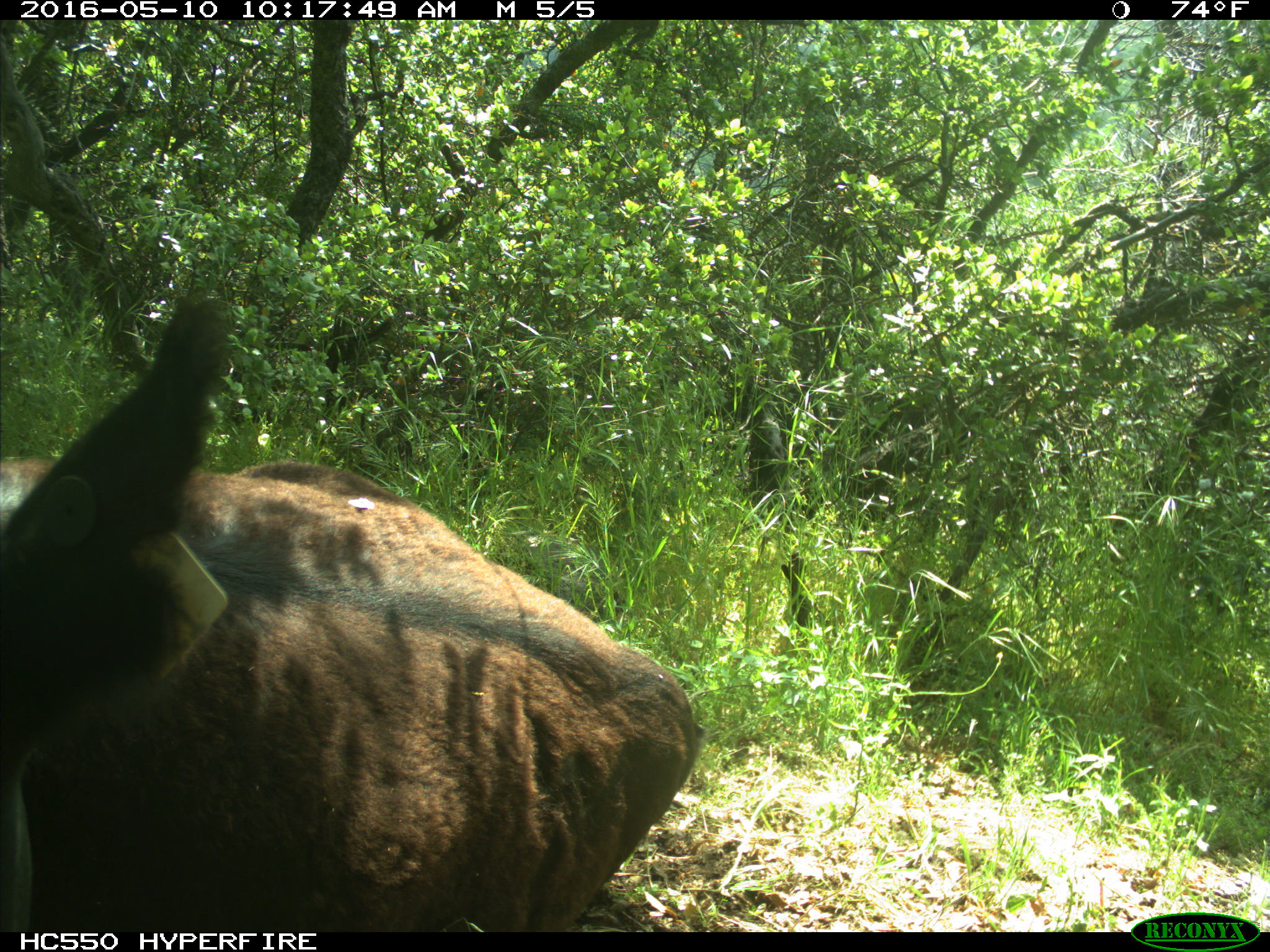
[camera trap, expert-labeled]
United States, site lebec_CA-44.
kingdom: Animalia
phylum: Chordata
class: Mammalia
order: Artiodactyla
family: Bovidae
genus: Bos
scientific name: Bos taurus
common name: domestic cow